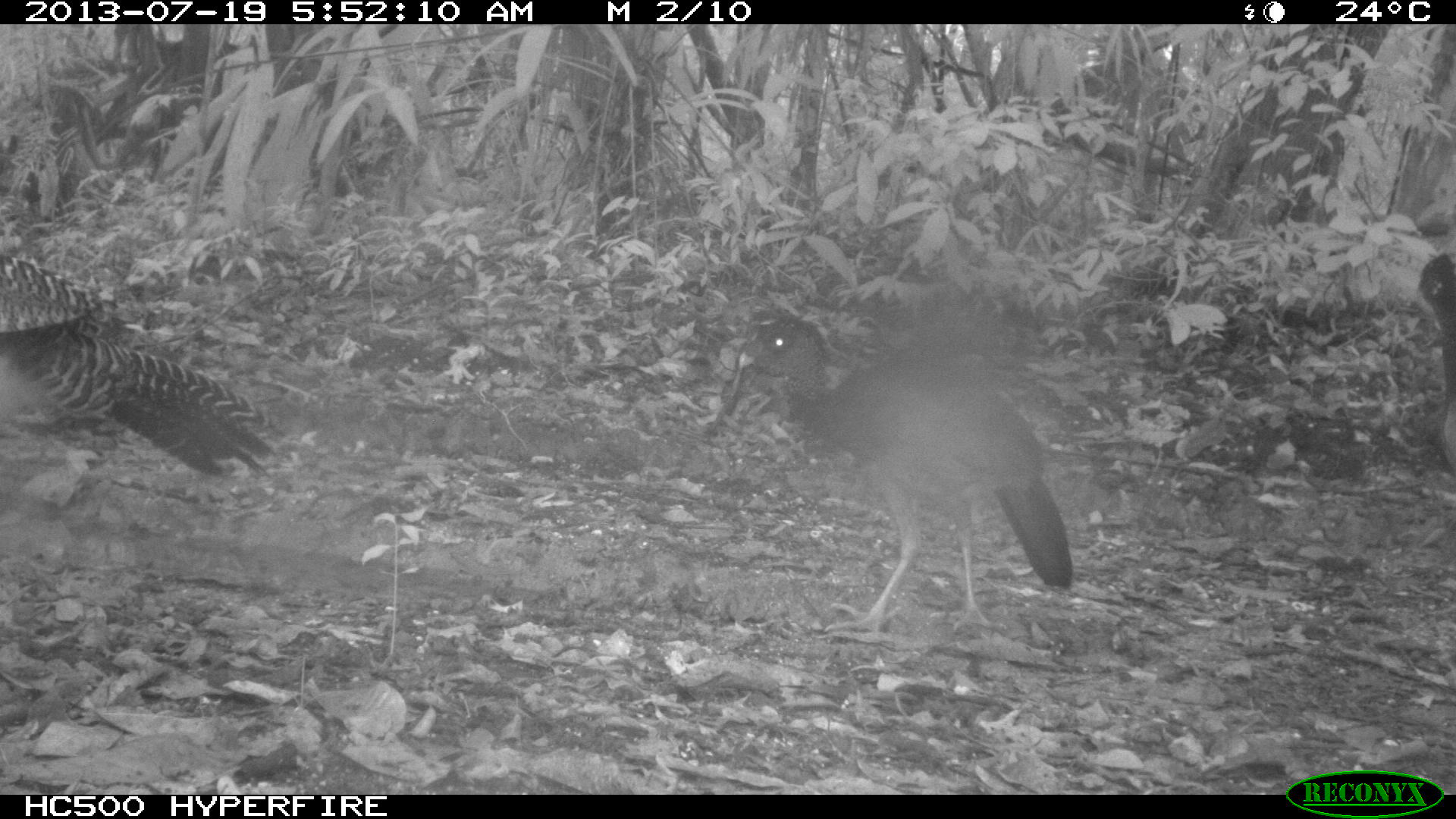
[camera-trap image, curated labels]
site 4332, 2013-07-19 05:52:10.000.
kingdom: Animalia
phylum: Chordata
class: Aves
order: Galliformes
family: Cracidae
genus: Crax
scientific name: Crax rubra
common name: great curassow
Crax rubra (great curassow), count 4.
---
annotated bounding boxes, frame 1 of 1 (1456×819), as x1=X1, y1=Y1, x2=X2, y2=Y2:
crax rubra: x1=722, y1=305, x2=1072, y2=634; x1=0, y1=252, x2=275, y2=492; x1=1400, y1=252, x2=1453, y2=471